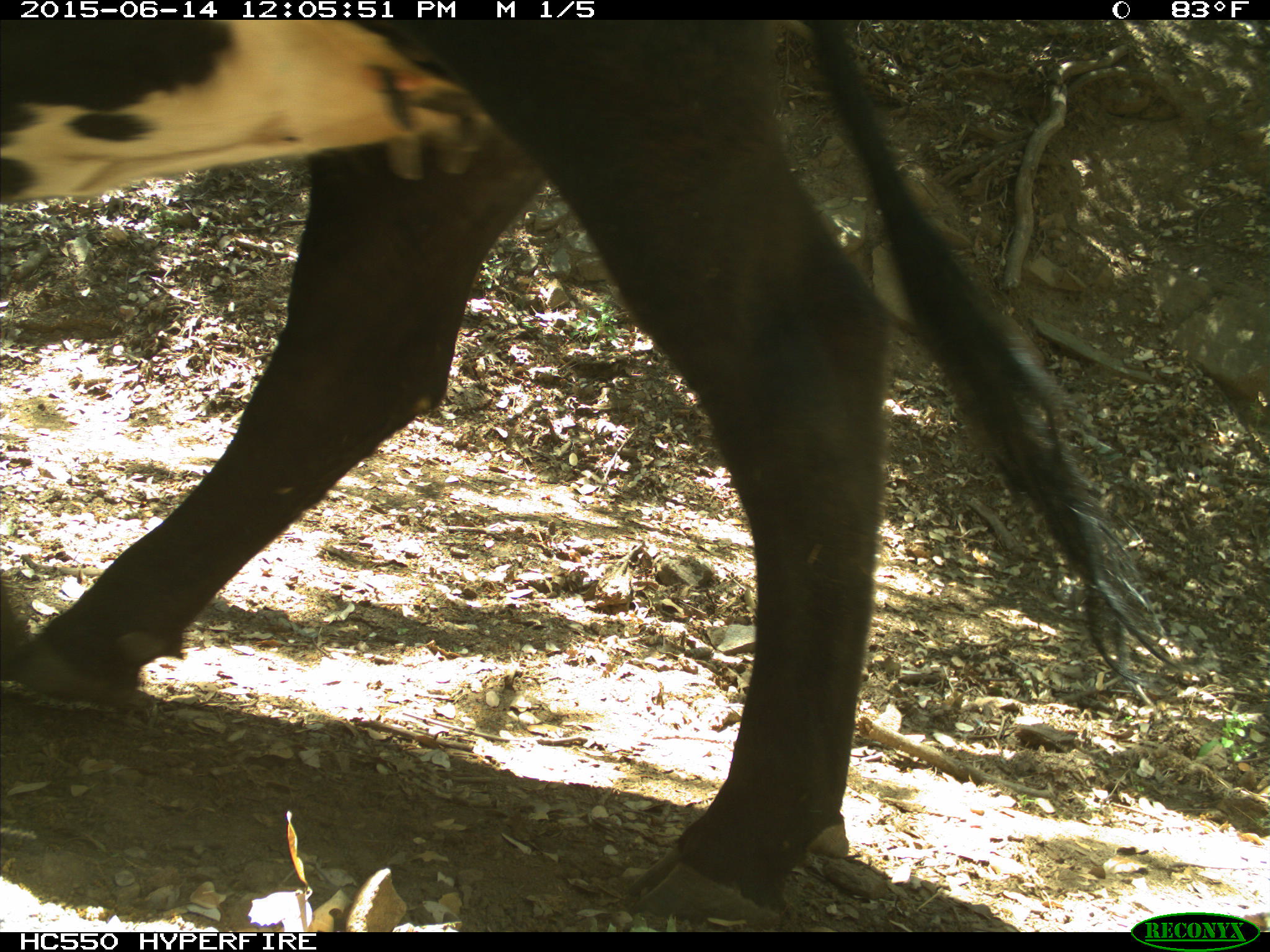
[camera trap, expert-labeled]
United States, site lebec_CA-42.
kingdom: Animalia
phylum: Chordata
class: Mammalia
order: Artiodactyla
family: Bovidae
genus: Bos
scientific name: Bos taurus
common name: domestic cow